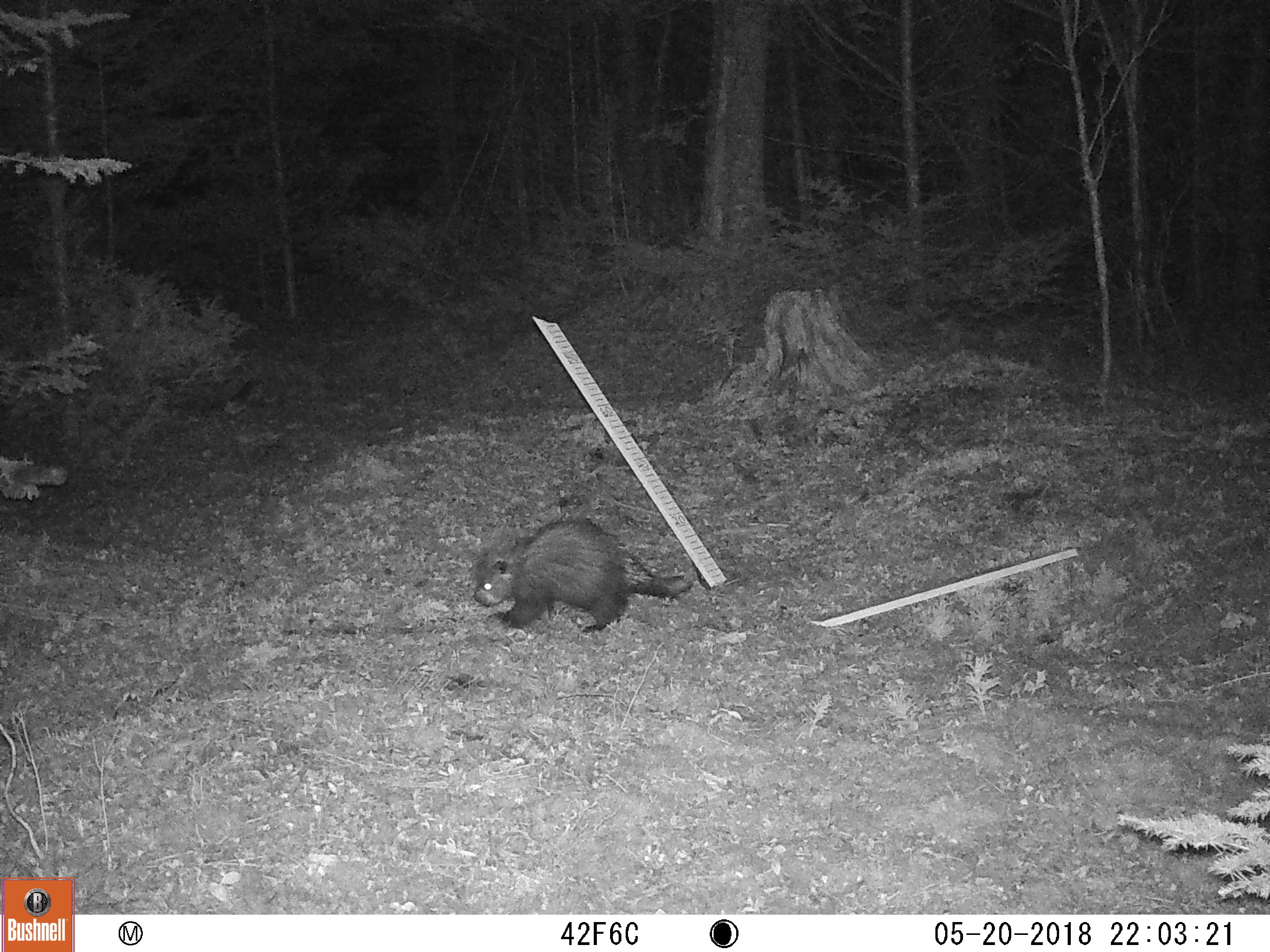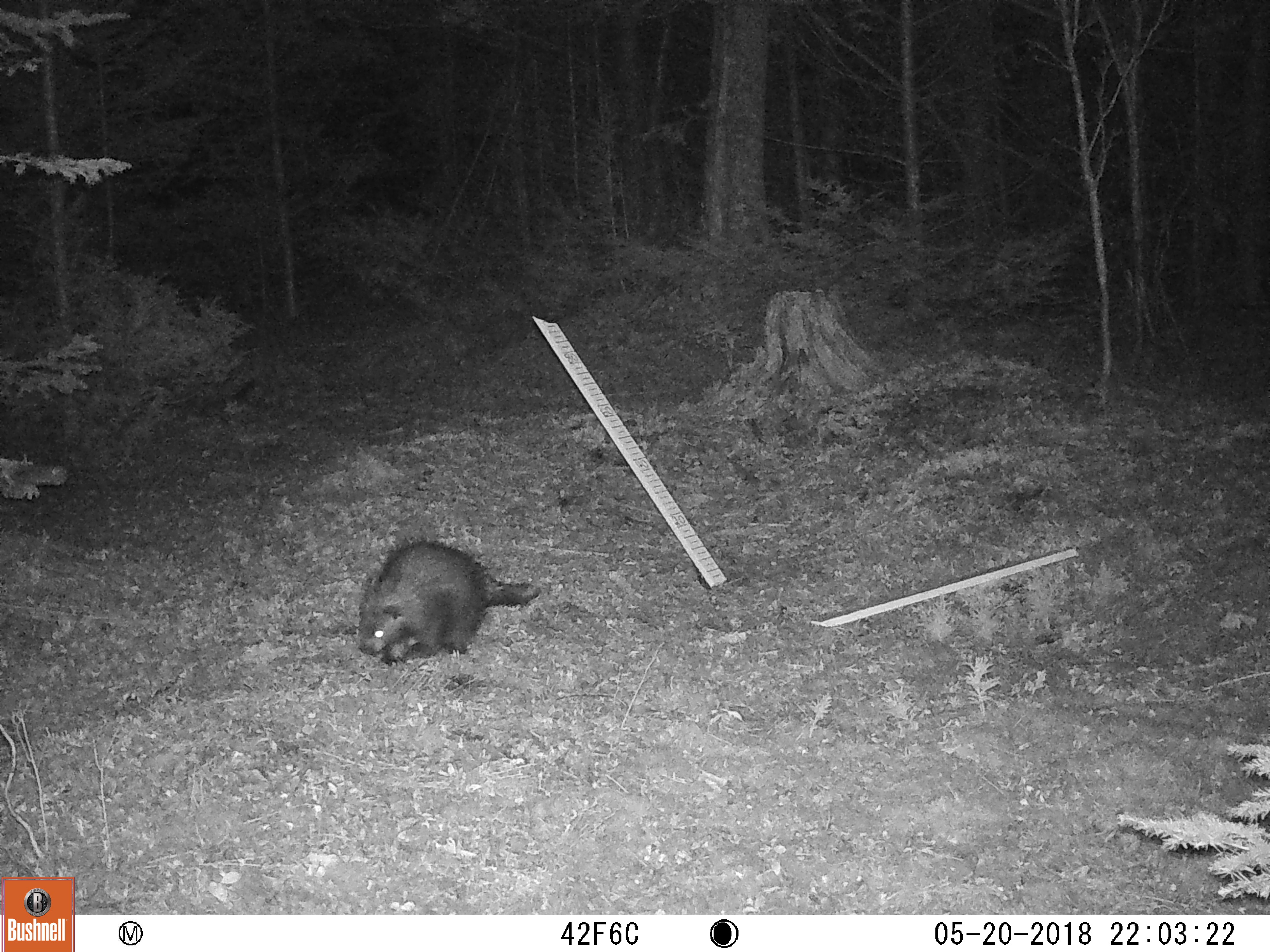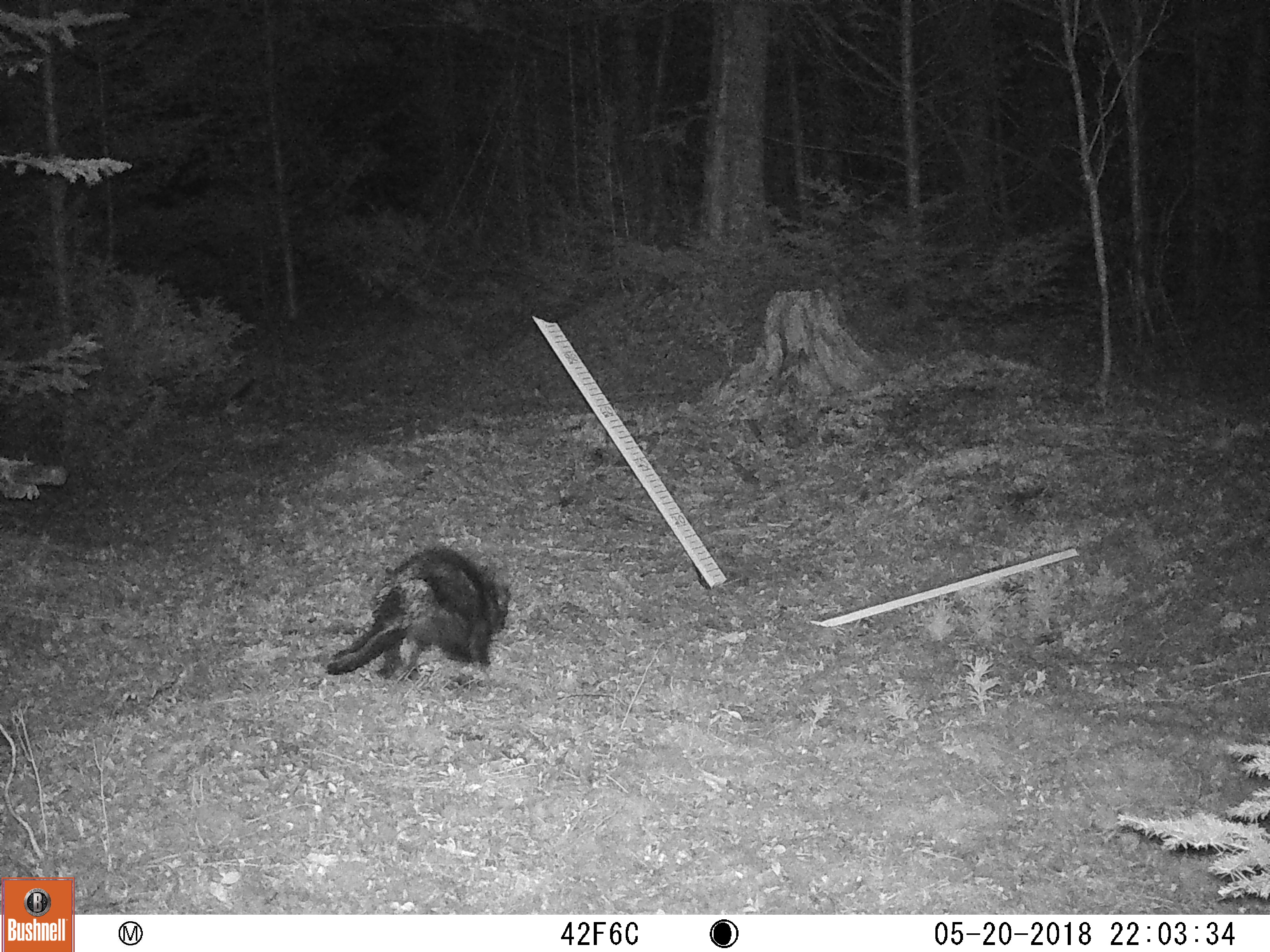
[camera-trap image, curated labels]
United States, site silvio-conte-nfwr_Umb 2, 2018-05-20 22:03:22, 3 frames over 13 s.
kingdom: Animalia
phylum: Chordata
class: Mammalia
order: Rodentia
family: Erethizontidae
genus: Erethizon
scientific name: Erethizon dorsatum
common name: porcupine